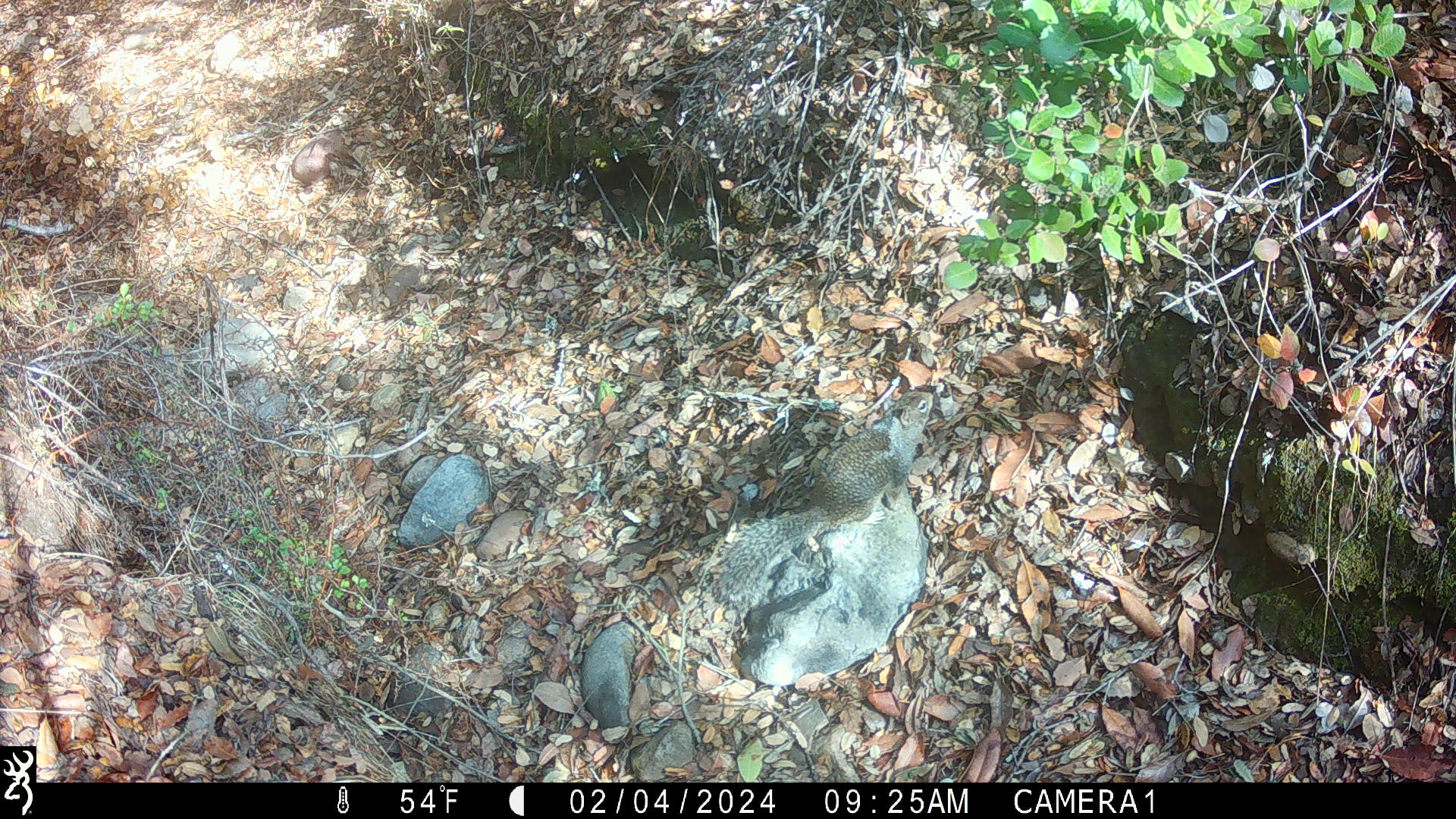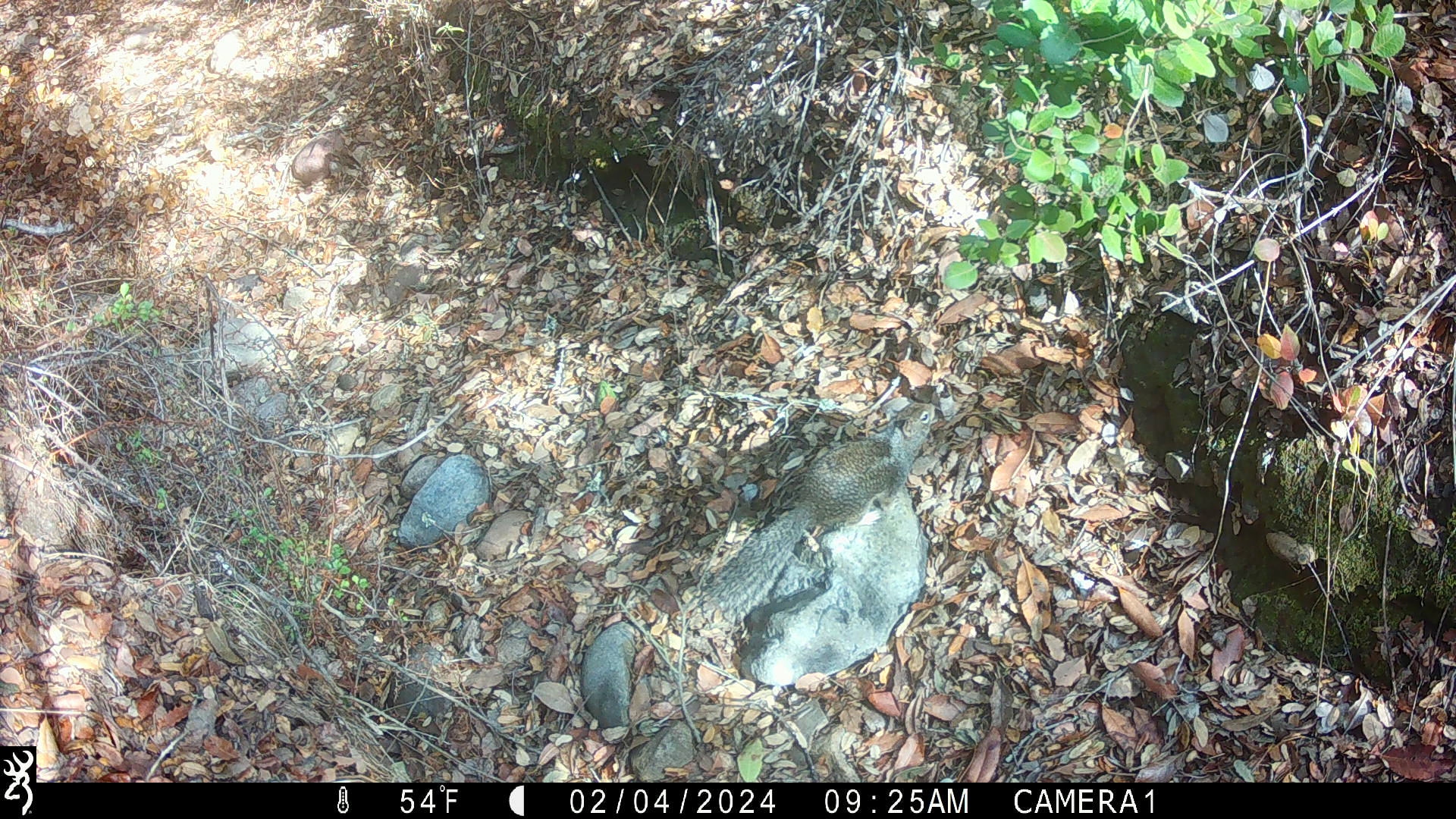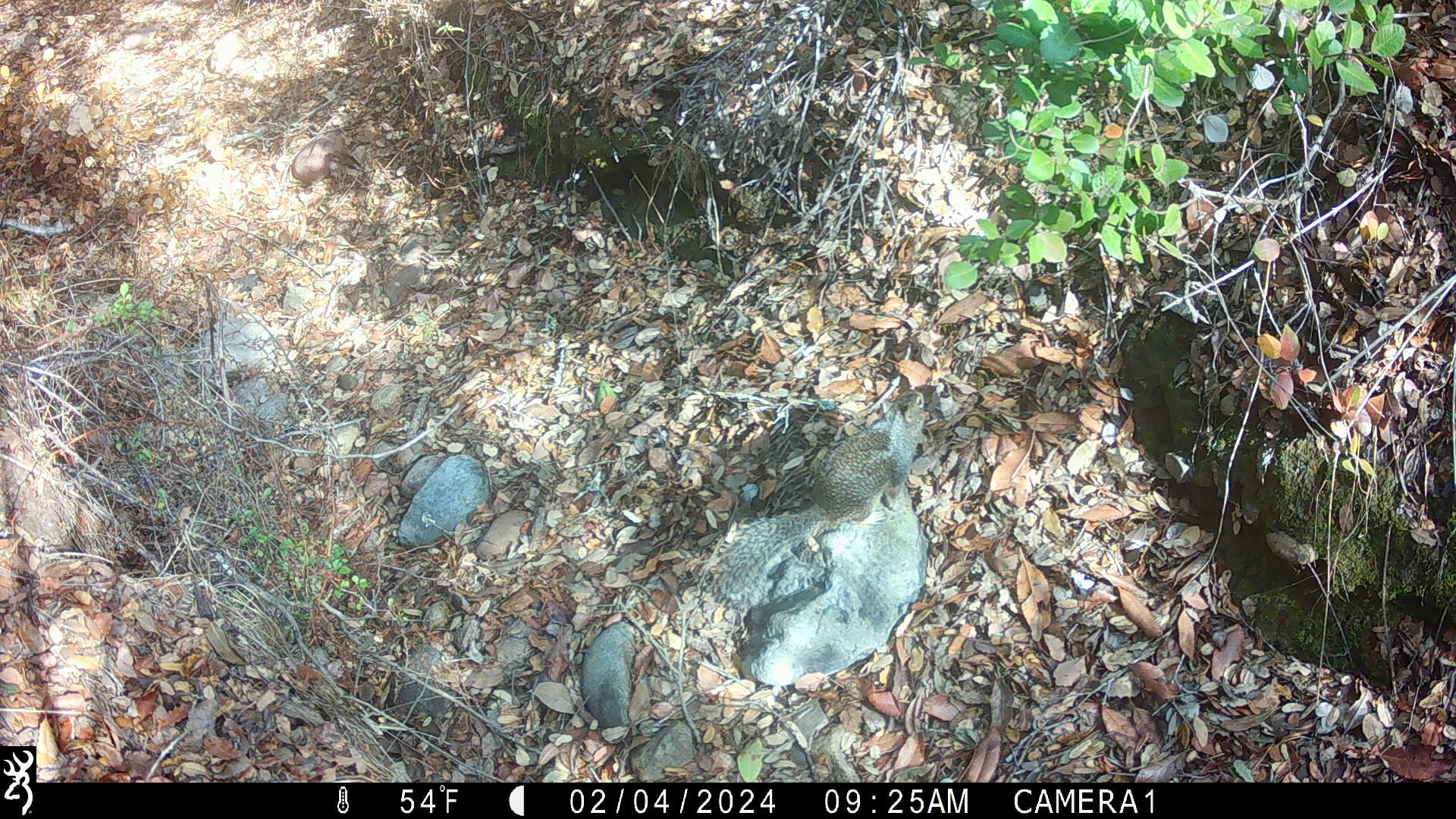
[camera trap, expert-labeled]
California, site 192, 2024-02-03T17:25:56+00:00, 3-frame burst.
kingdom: Animalia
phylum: Chordata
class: Mammalia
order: Rodentia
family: Sciuridae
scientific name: Sciuridae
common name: squirrel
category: unknown squirrel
Unknown squirrel (squirrel) (Sciuridae).